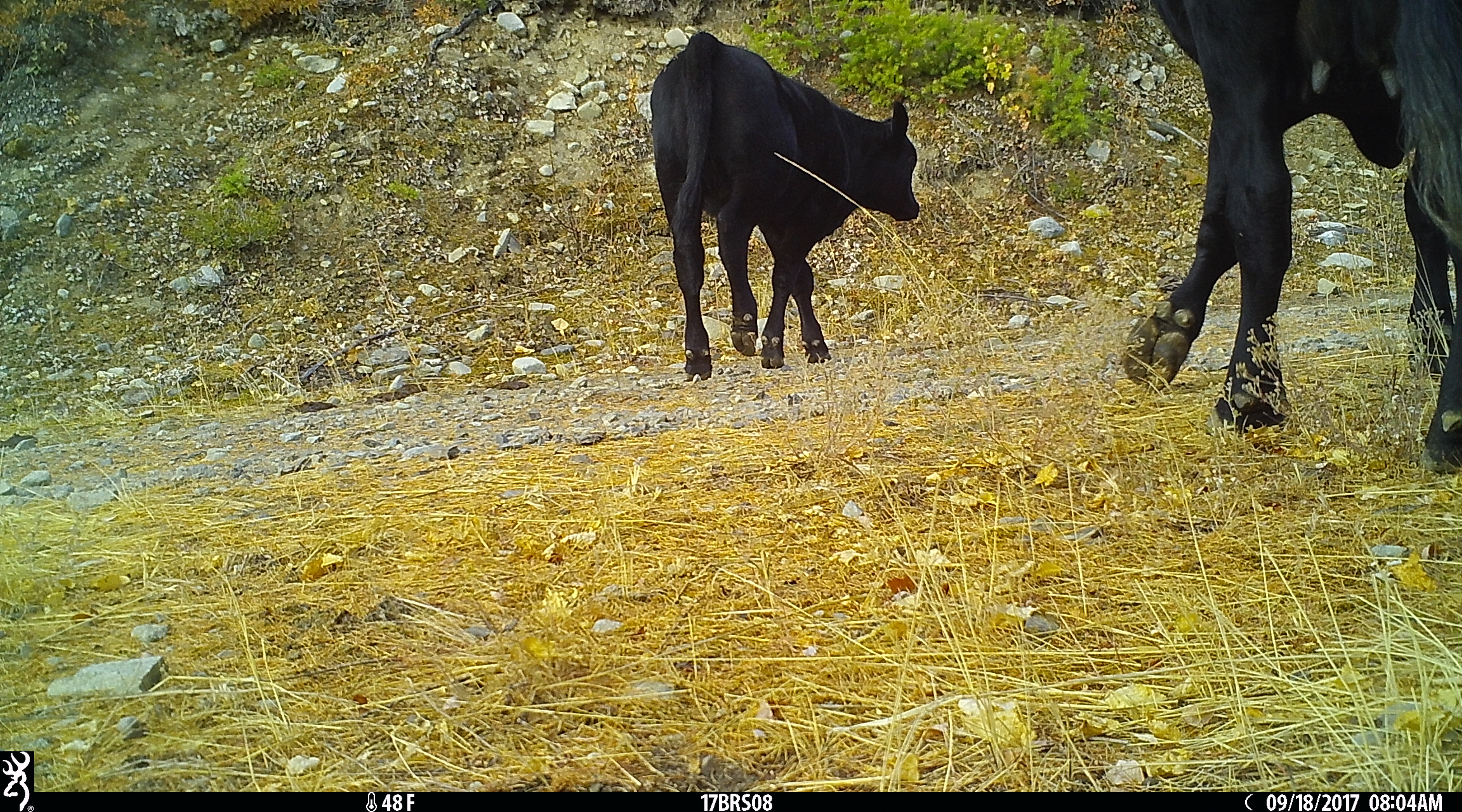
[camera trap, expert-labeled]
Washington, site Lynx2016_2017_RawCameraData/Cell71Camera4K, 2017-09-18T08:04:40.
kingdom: Animalia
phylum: Chordata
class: Mammalia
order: Artiodactyla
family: Bovidae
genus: Bos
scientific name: Bos taurus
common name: domestic cattle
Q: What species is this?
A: Domestic cattle (Bos taurus).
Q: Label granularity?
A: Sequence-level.